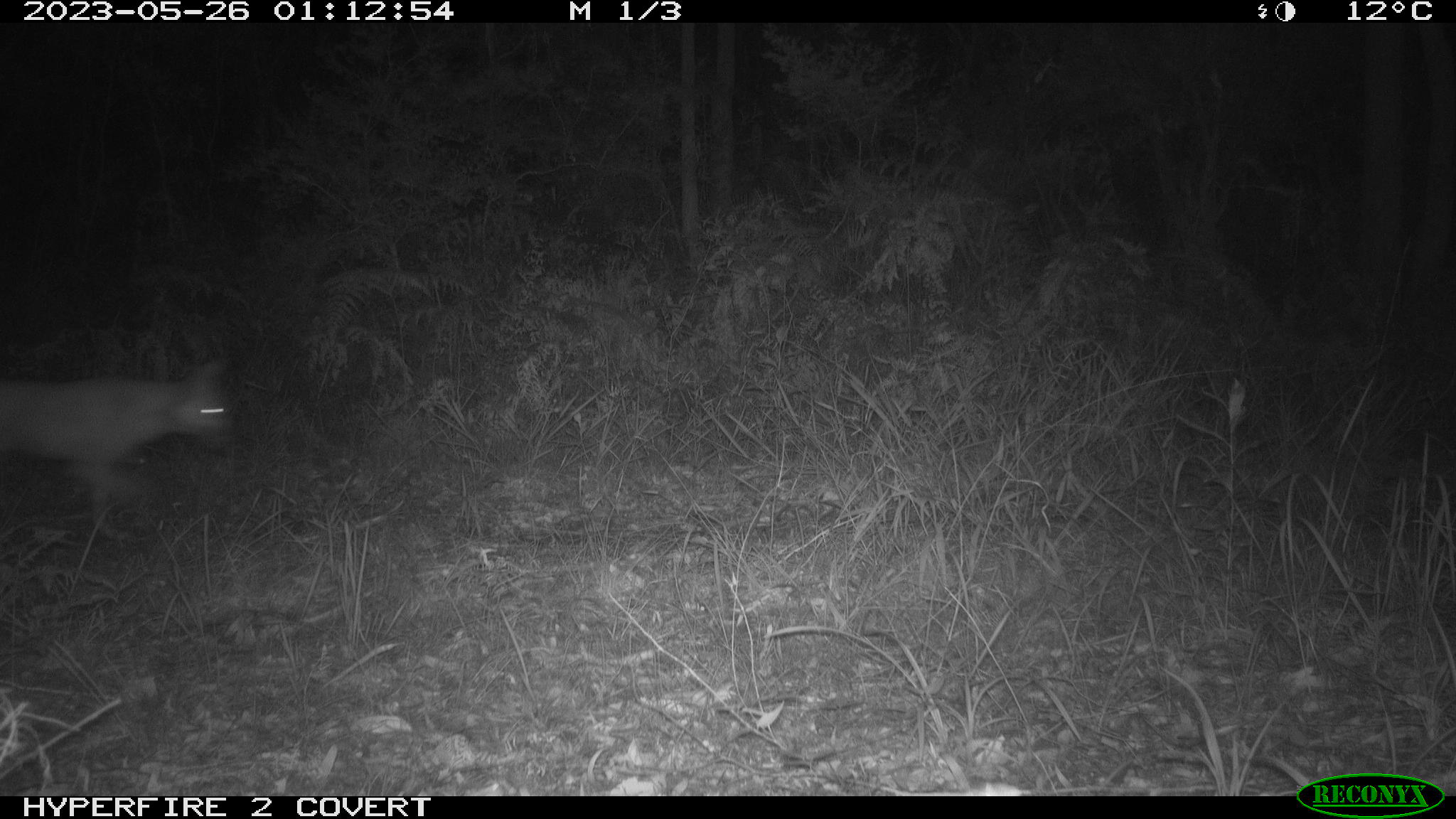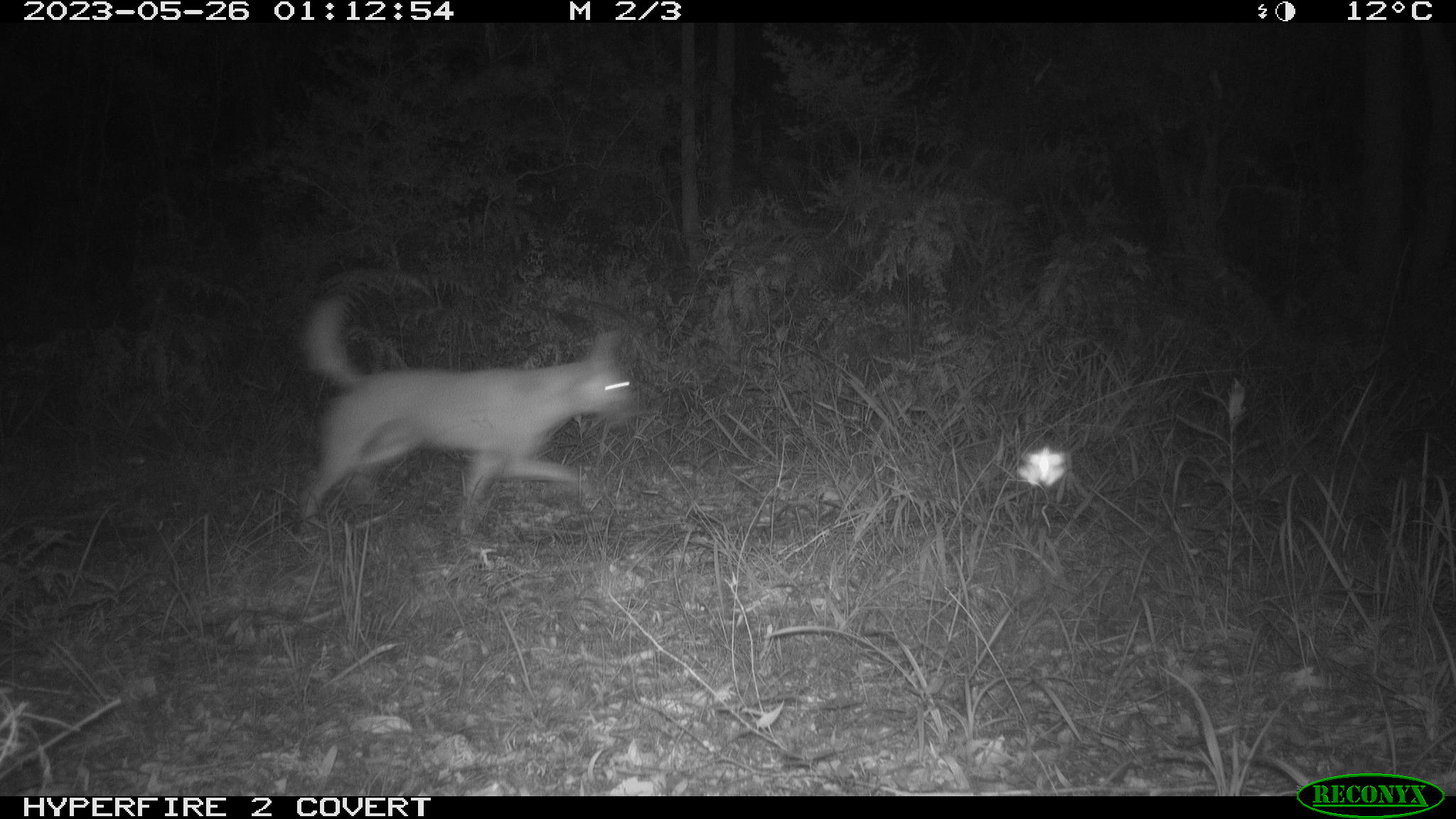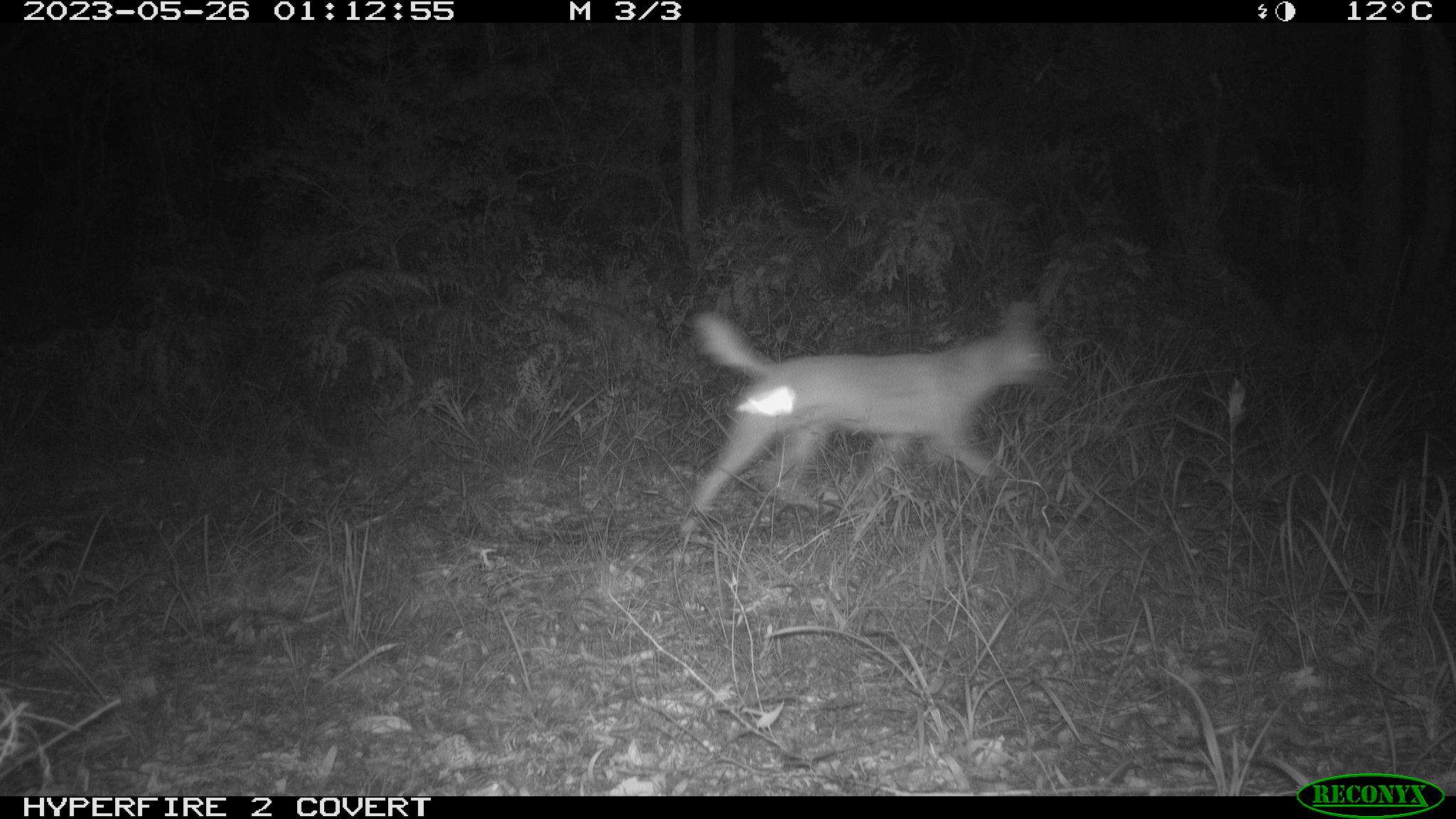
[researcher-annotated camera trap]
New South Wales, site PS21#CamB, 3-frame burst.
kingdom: Animalia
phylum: Chordata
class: Mammalia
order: Carnivora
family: Canidae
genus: Canis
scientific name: Canis familiaris dingo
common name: dingo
Dingo (Canis familiaris dingo).